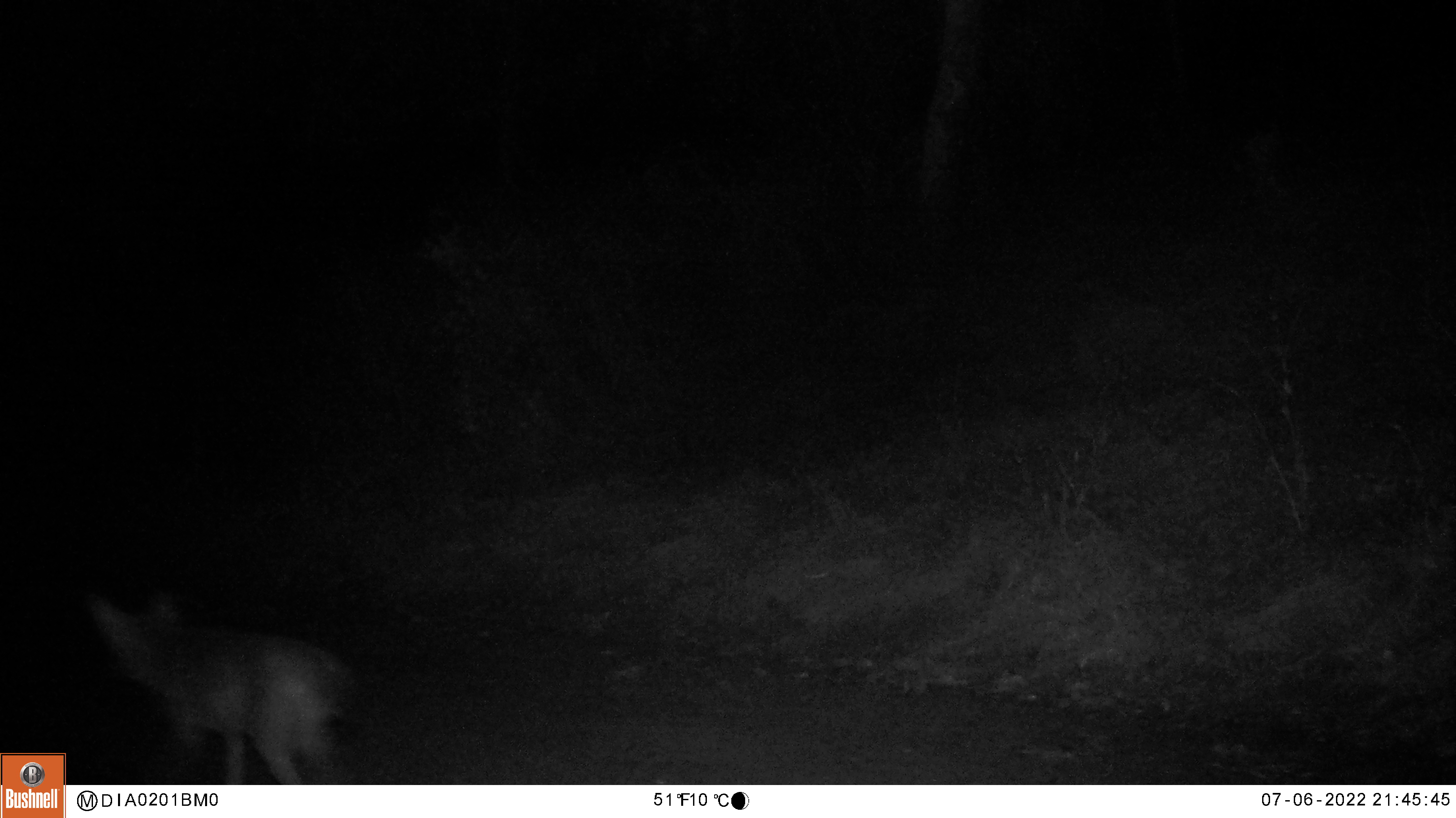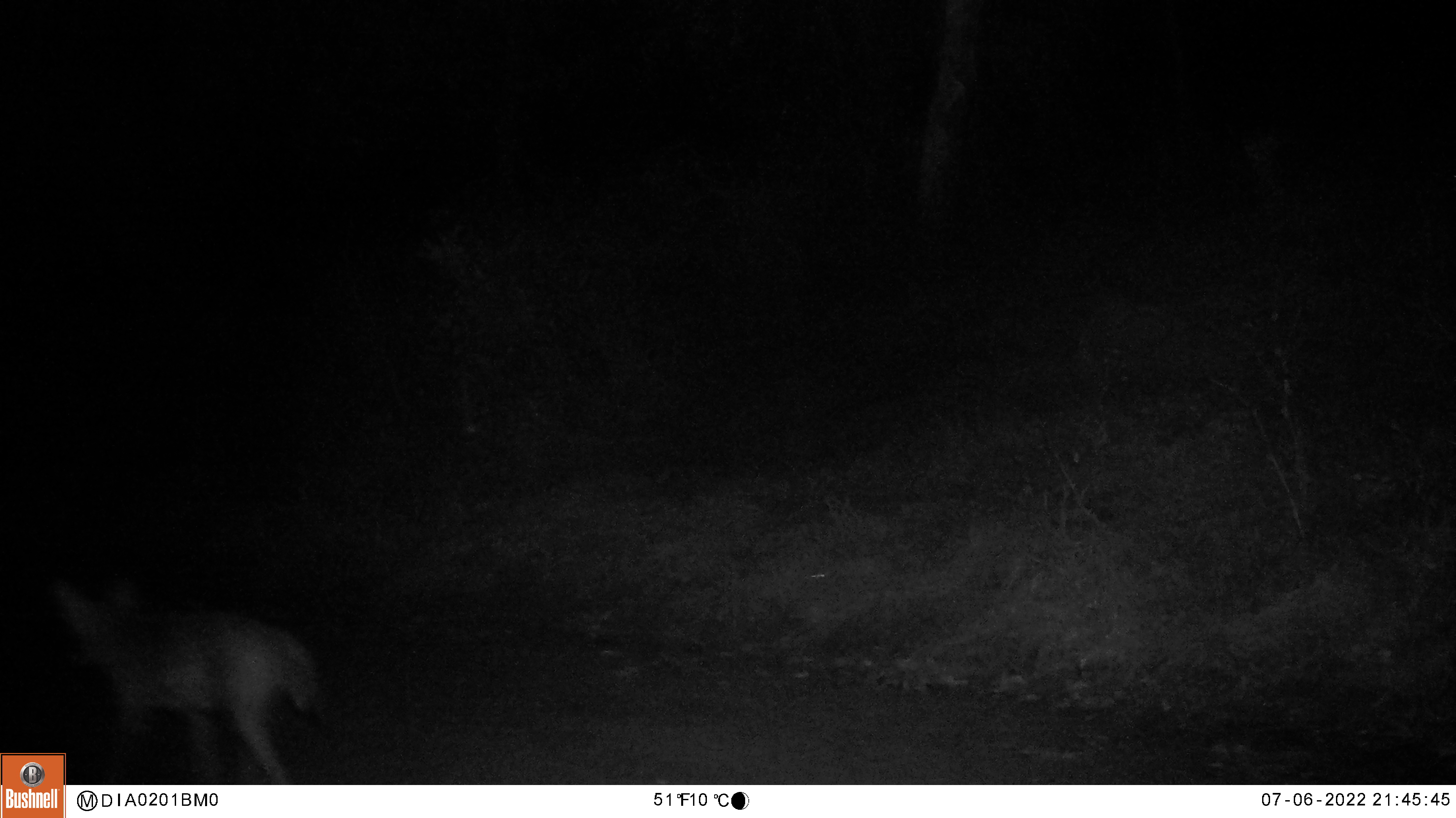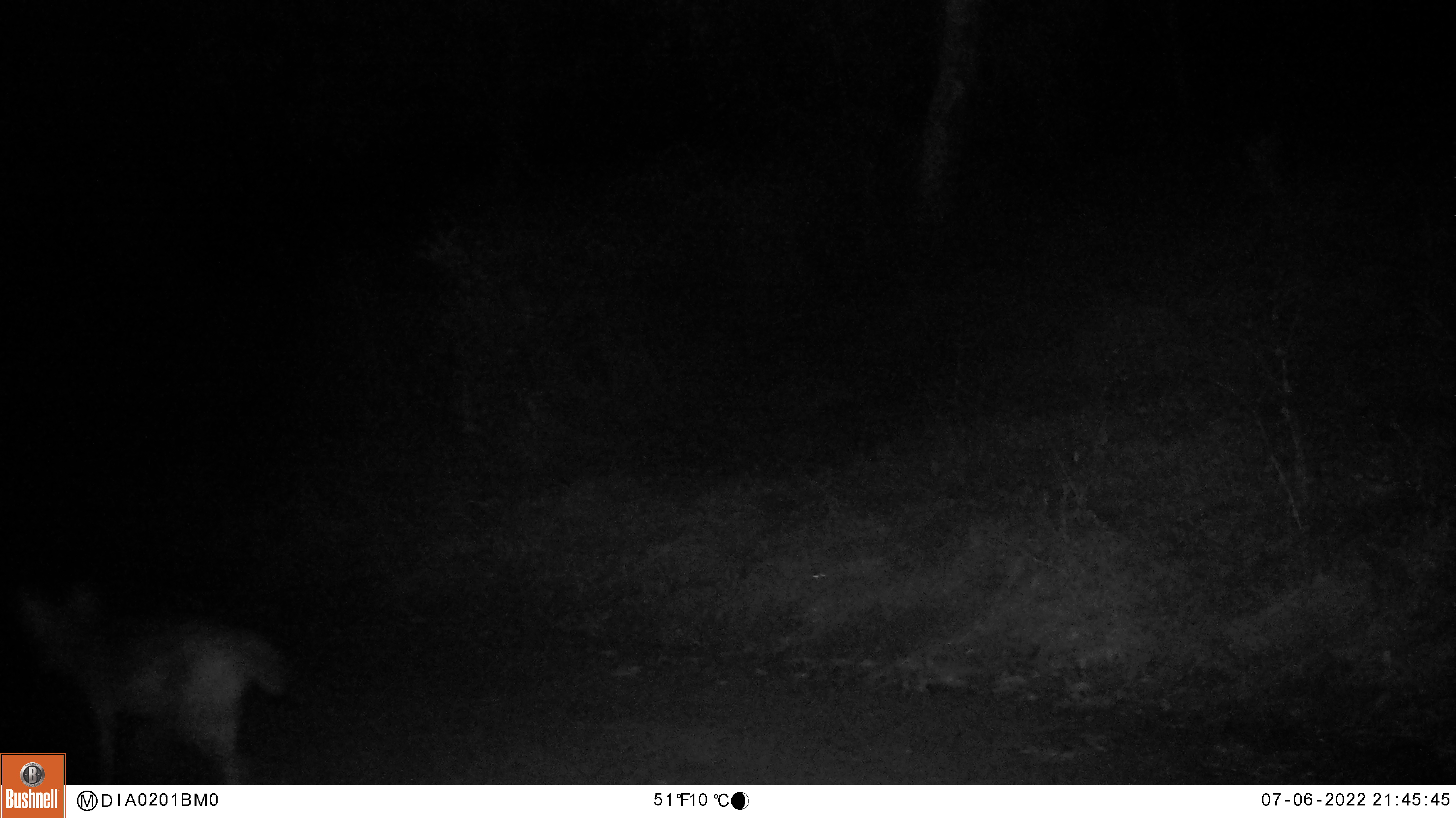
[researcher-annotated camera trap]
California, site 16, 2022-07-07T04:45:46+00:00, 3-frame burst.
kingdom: Animalia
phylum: Chordata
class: Mammalia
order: Carnivora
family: Felidae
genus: Lynx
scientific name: Lynx rufus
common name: bobcat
Bobcat (Lynx rufus).